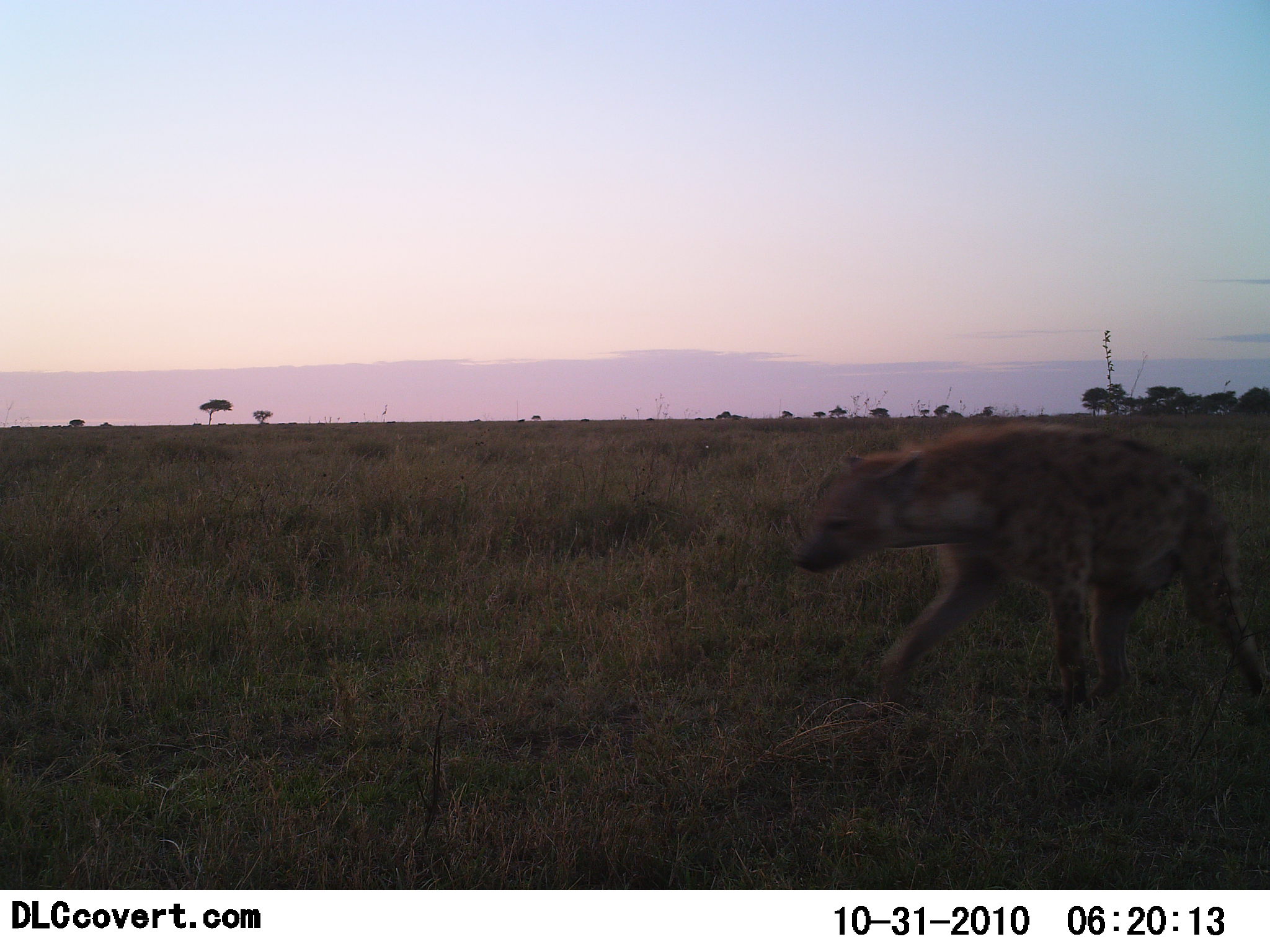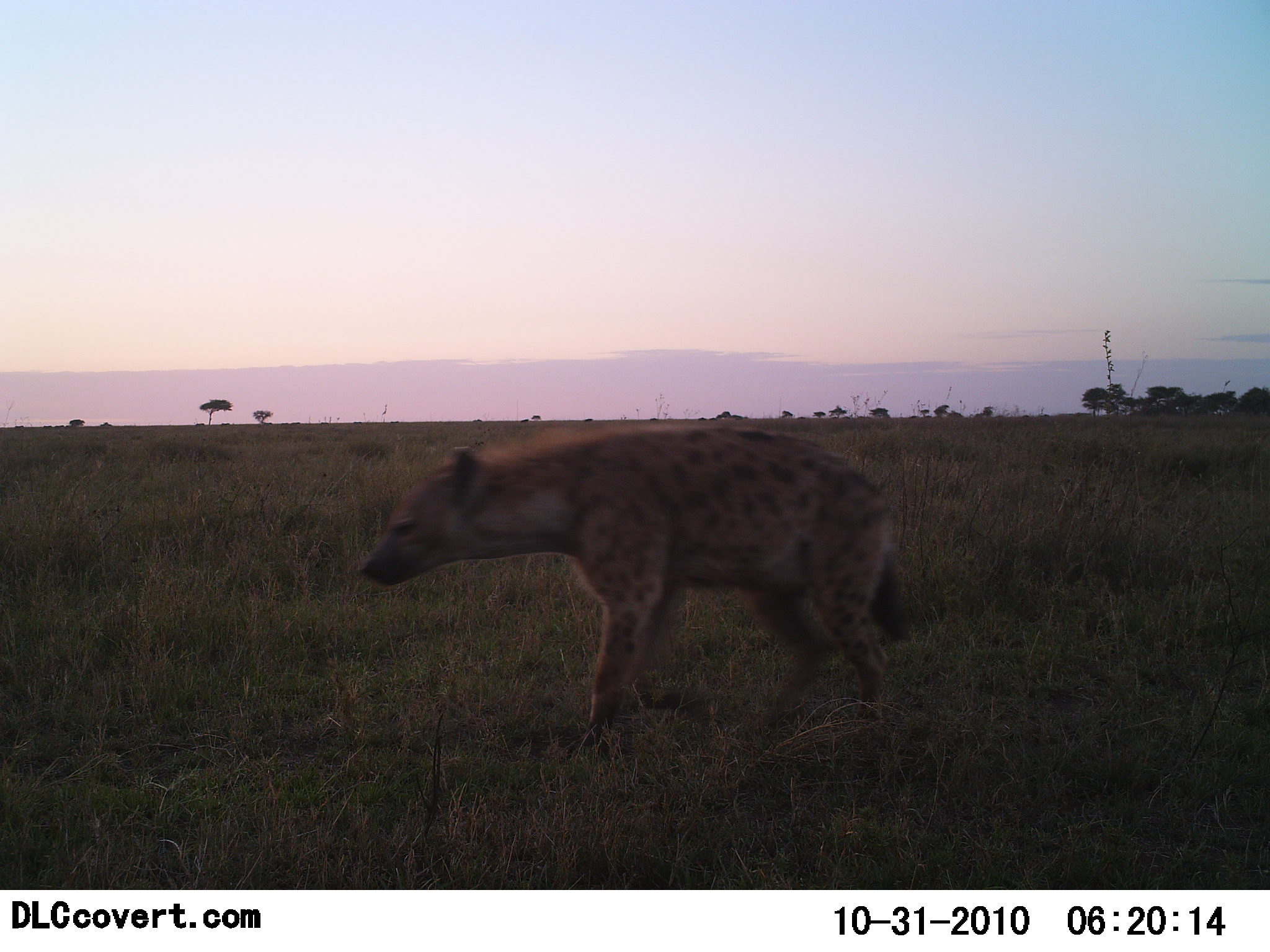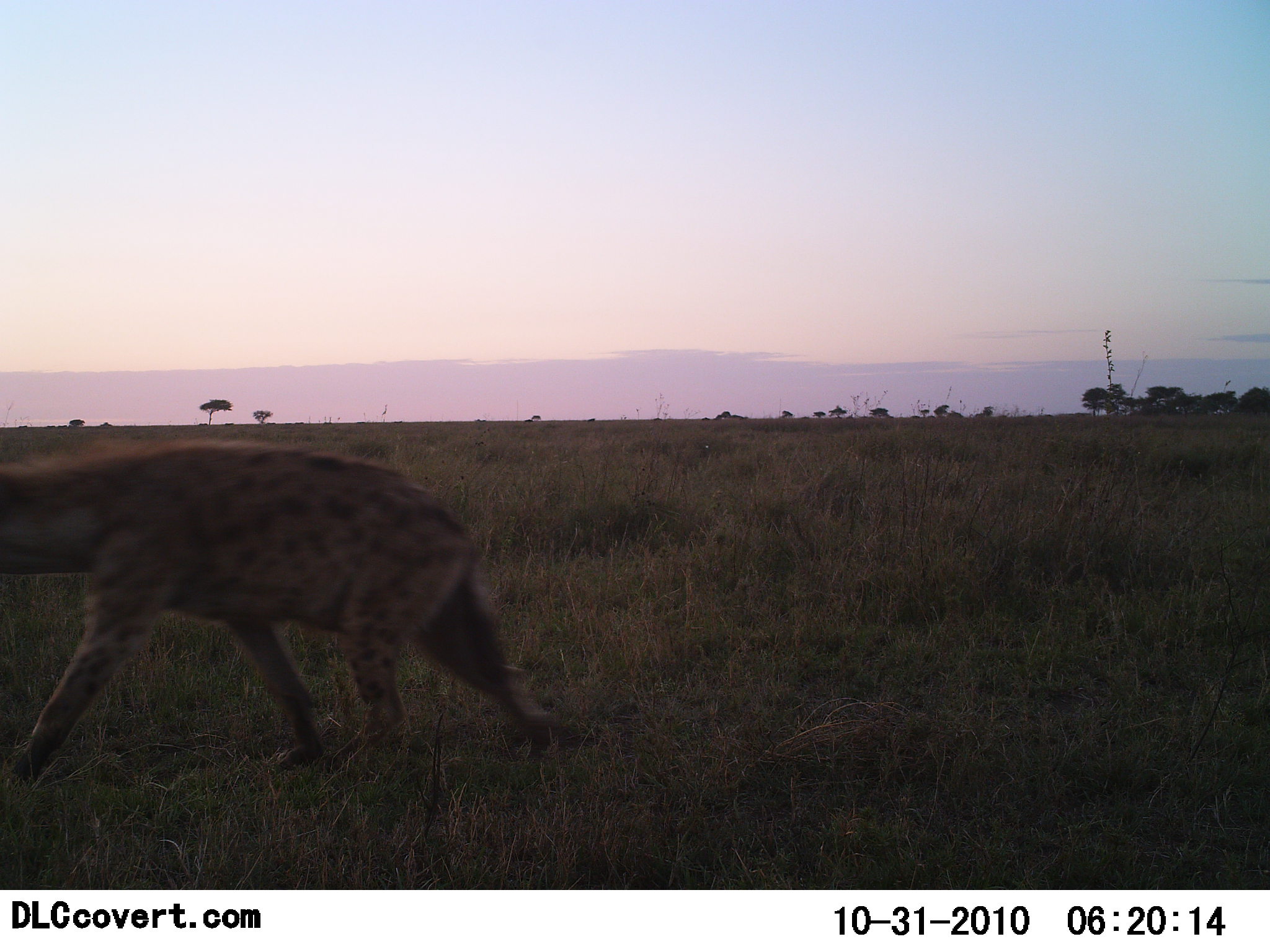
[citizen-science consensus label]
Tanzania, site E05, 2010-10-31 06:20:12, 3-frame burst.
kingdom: Animalia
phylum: Chordata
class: Mammalia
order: Carnivora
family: Hyaenidae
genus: Crocuta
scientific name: Crocuta crocuta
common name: spotted hyena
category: hyenaspotted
Hyenaspotted (spotted hyena) (Crocuta crocuta), count 1. Behavior (volunteer vote fractions): standing 0%, resting 0%, moving 100%, interacting 0%. Young present (vote fraction): 0%. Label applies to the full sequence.